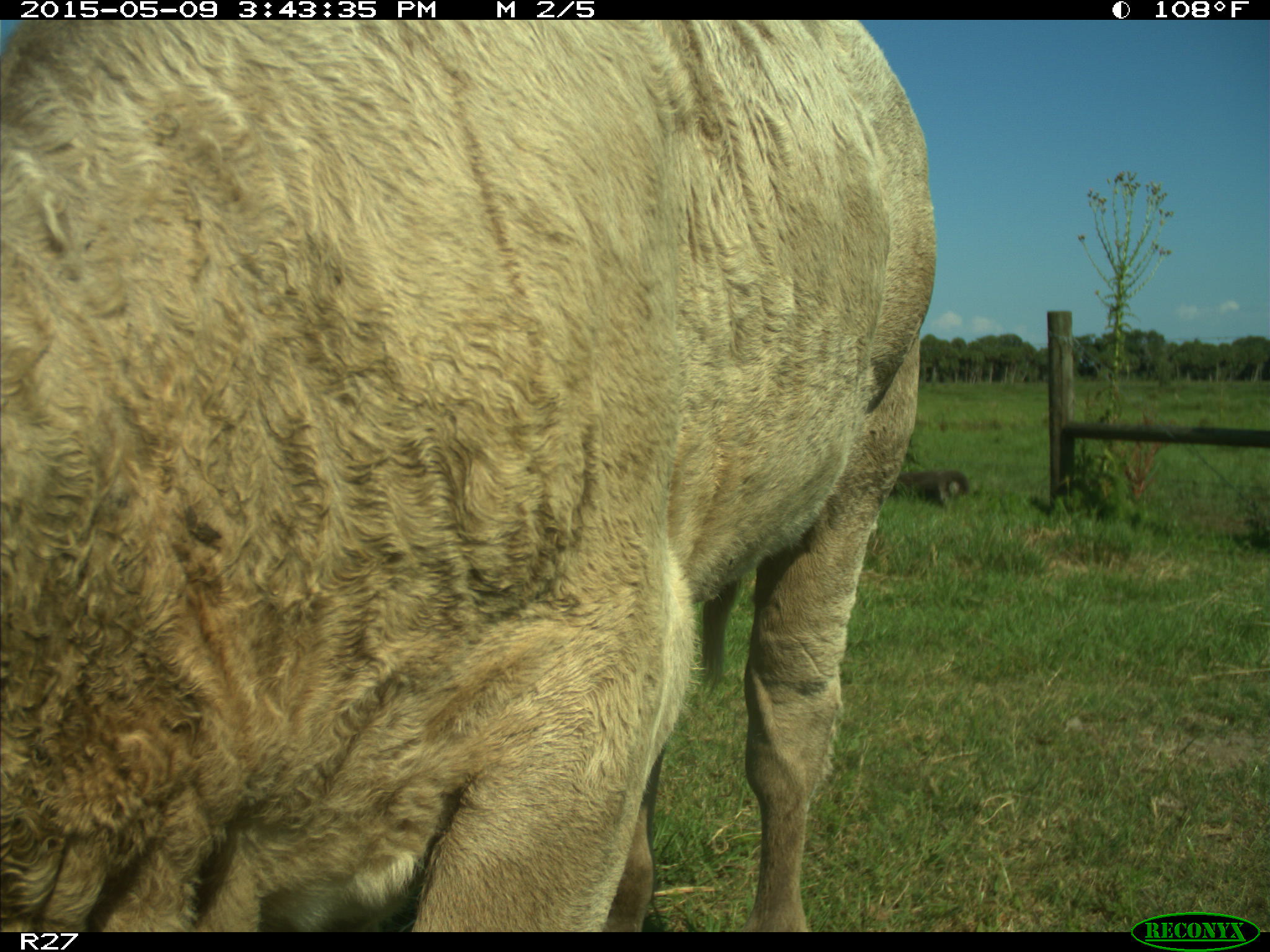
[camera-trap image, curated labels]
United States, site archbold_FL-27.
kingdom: Animalia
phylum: Chordata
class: Mammalia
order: Artiodactyla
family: Bovidae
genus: Bos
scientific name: Bos taurus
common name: domestic cow